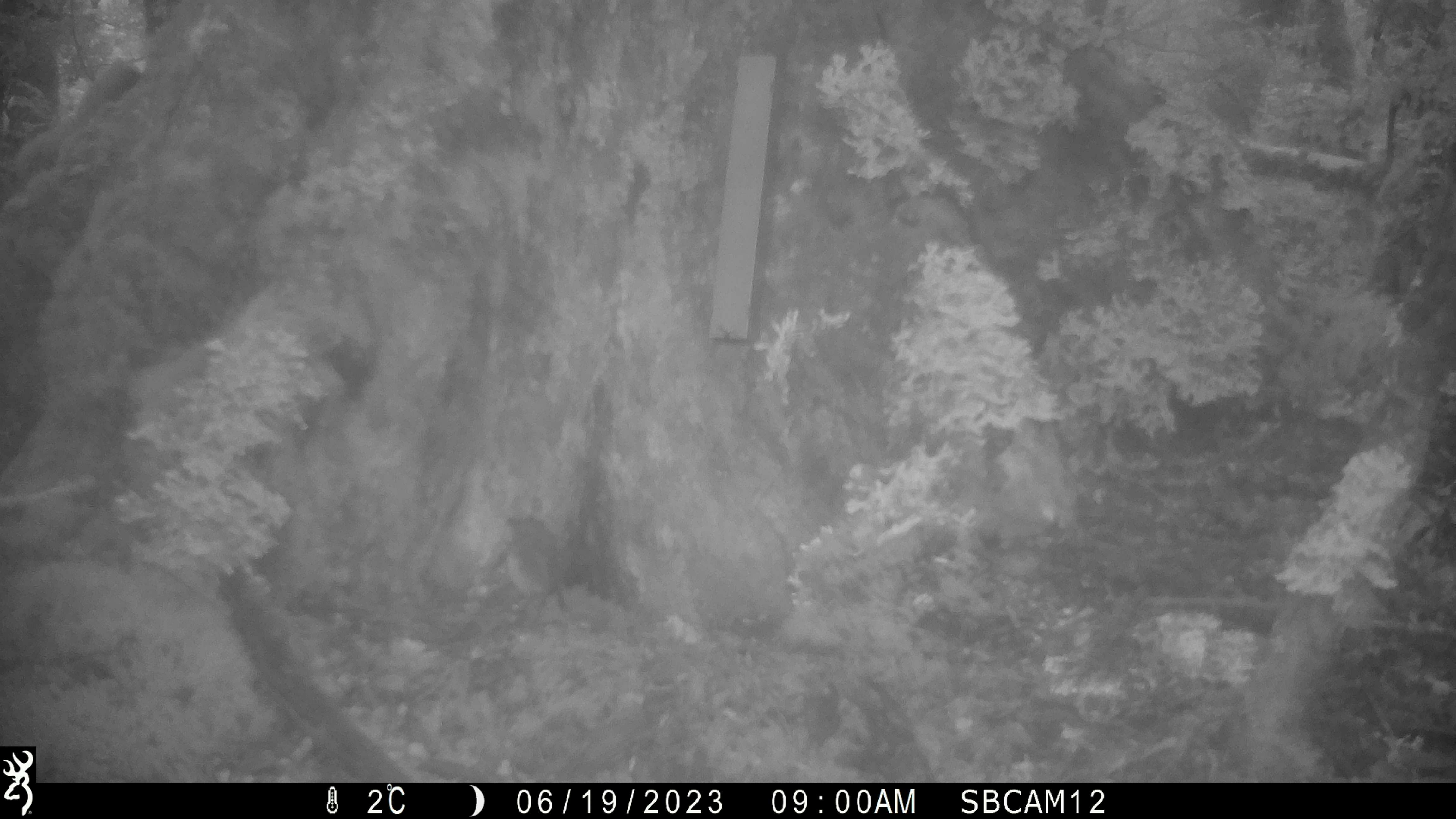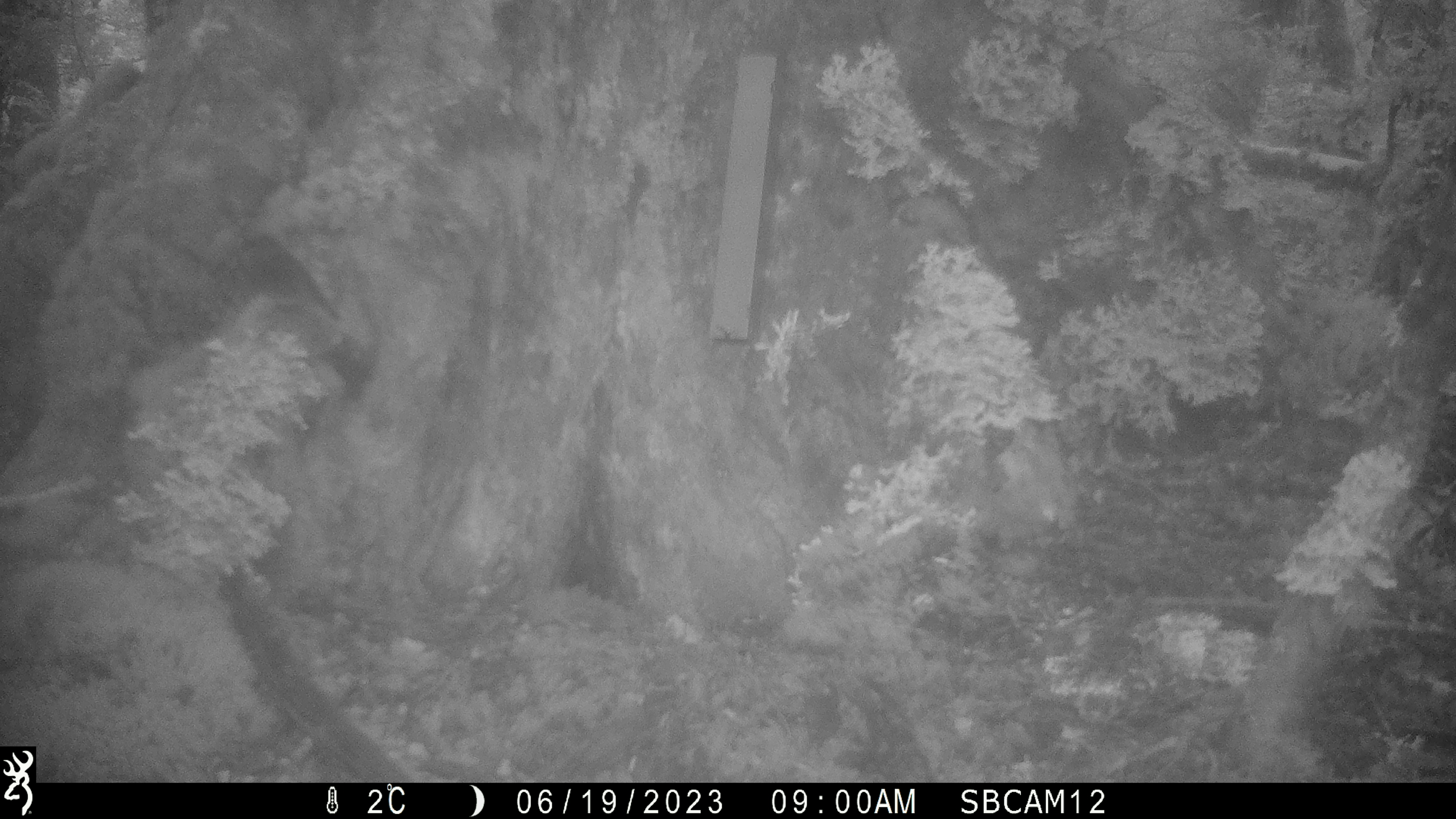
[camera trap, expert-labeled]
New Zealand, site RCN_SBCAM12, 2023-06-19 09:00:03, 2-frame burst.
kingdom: Animalia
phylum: Chordata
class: Aves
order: Passeriformes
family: Petroicidae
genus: Petroica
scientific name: Petroica australis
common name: new zealand robin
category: robin